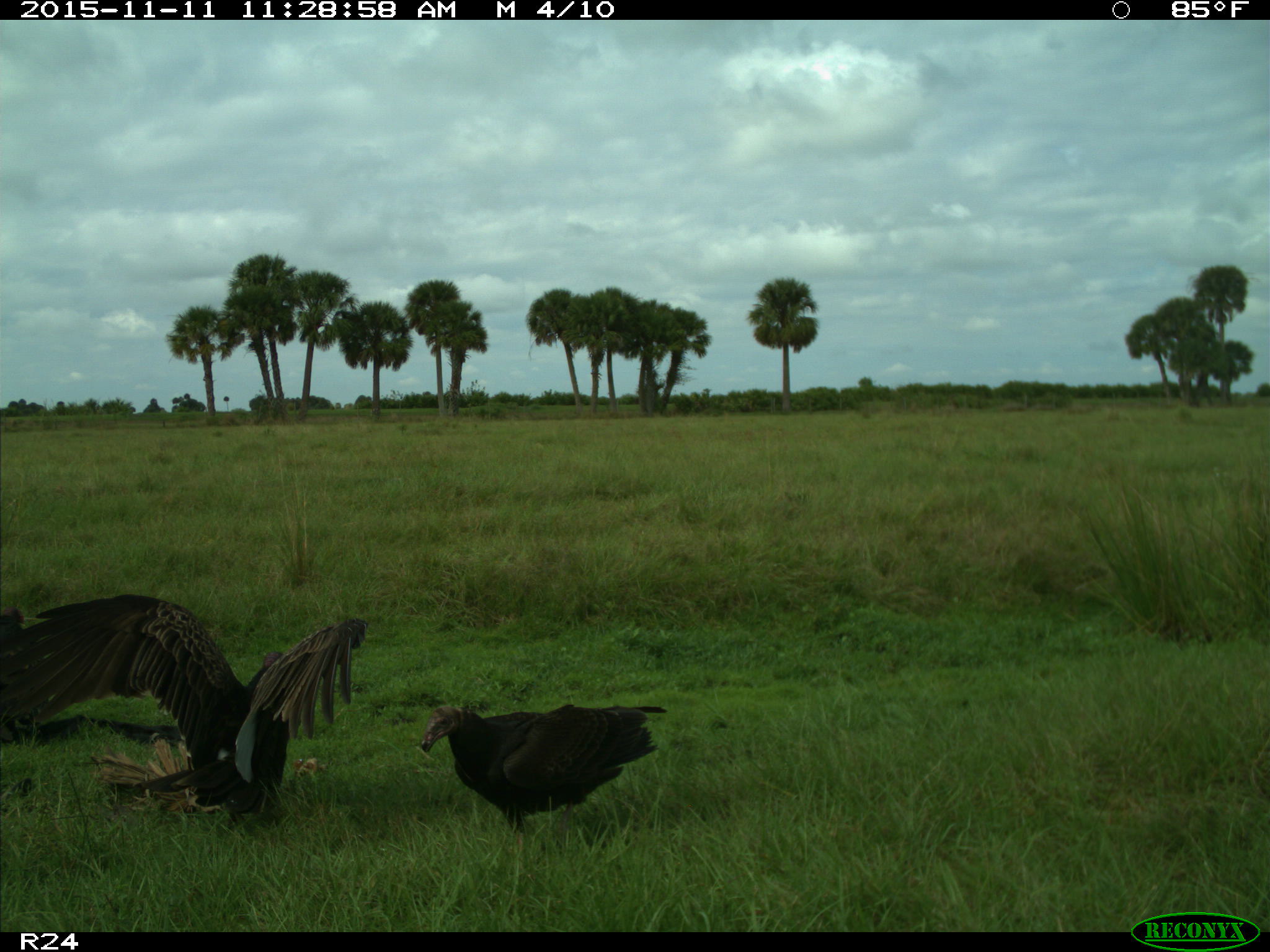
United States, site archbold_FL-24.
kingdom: Animalia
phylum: Chordata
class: Aves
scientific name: Aves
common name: birds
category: unidentified bird